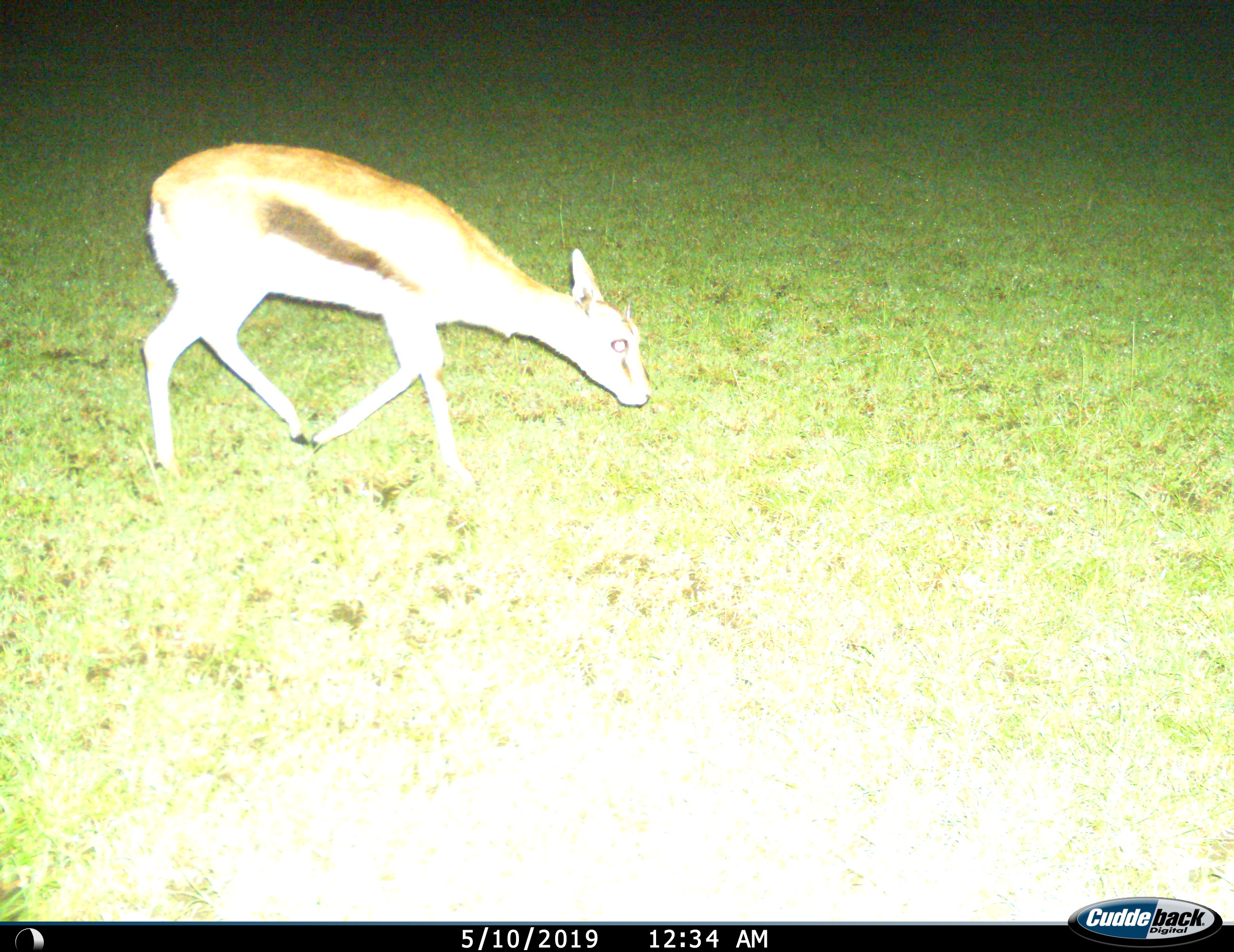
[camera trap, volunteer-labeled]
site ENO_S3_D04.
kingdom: Animalia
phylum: Chordata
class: Mammalia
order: Artiodactyla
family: Bovidae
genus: Eudorcas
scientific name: Eudorcas thomsonii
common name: thomson's gazelle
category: gazellethomsons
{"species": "gazellethomsons (thomson's gazelle) (Eudorcas thomsonii)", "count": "1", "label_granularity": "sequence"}